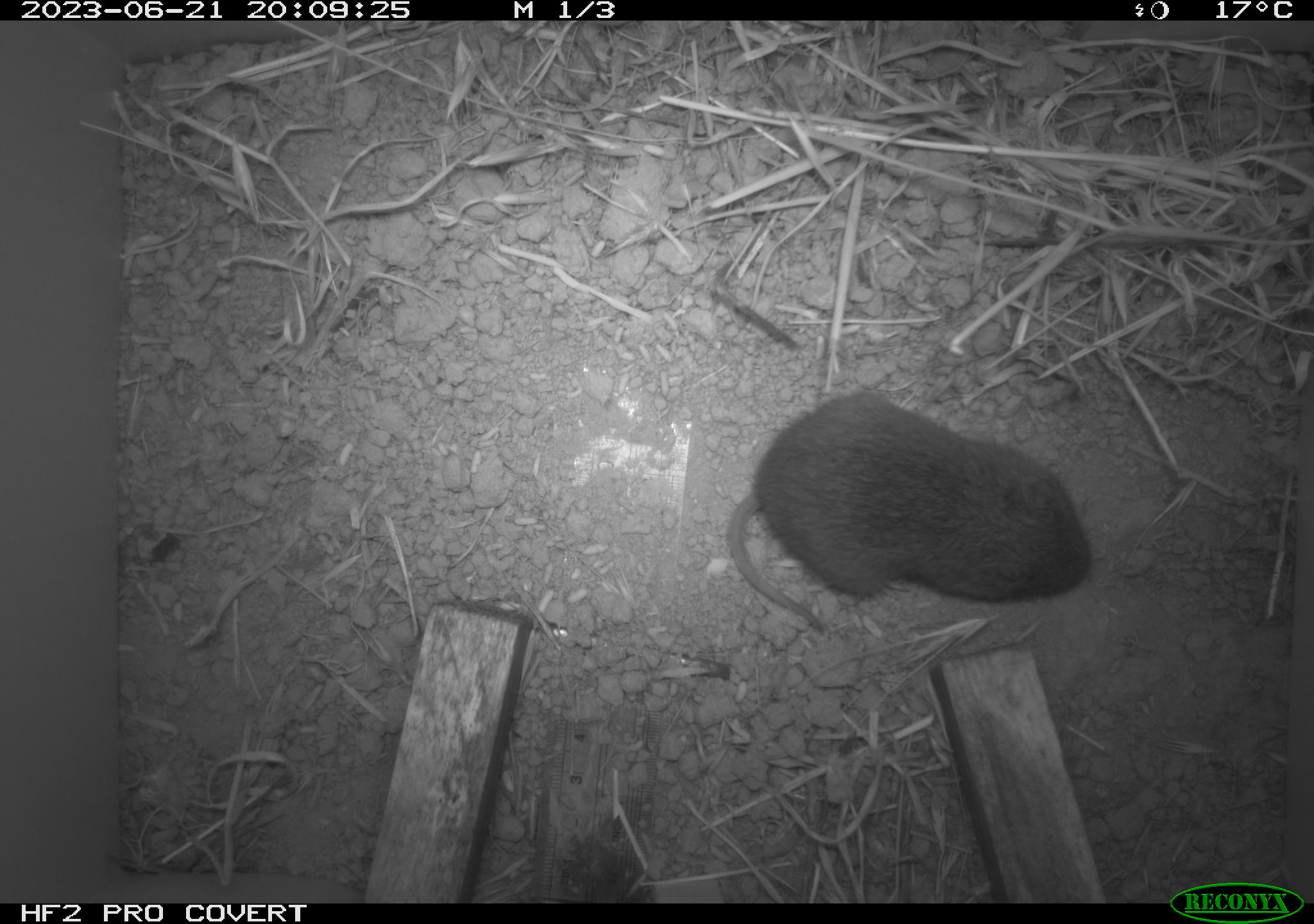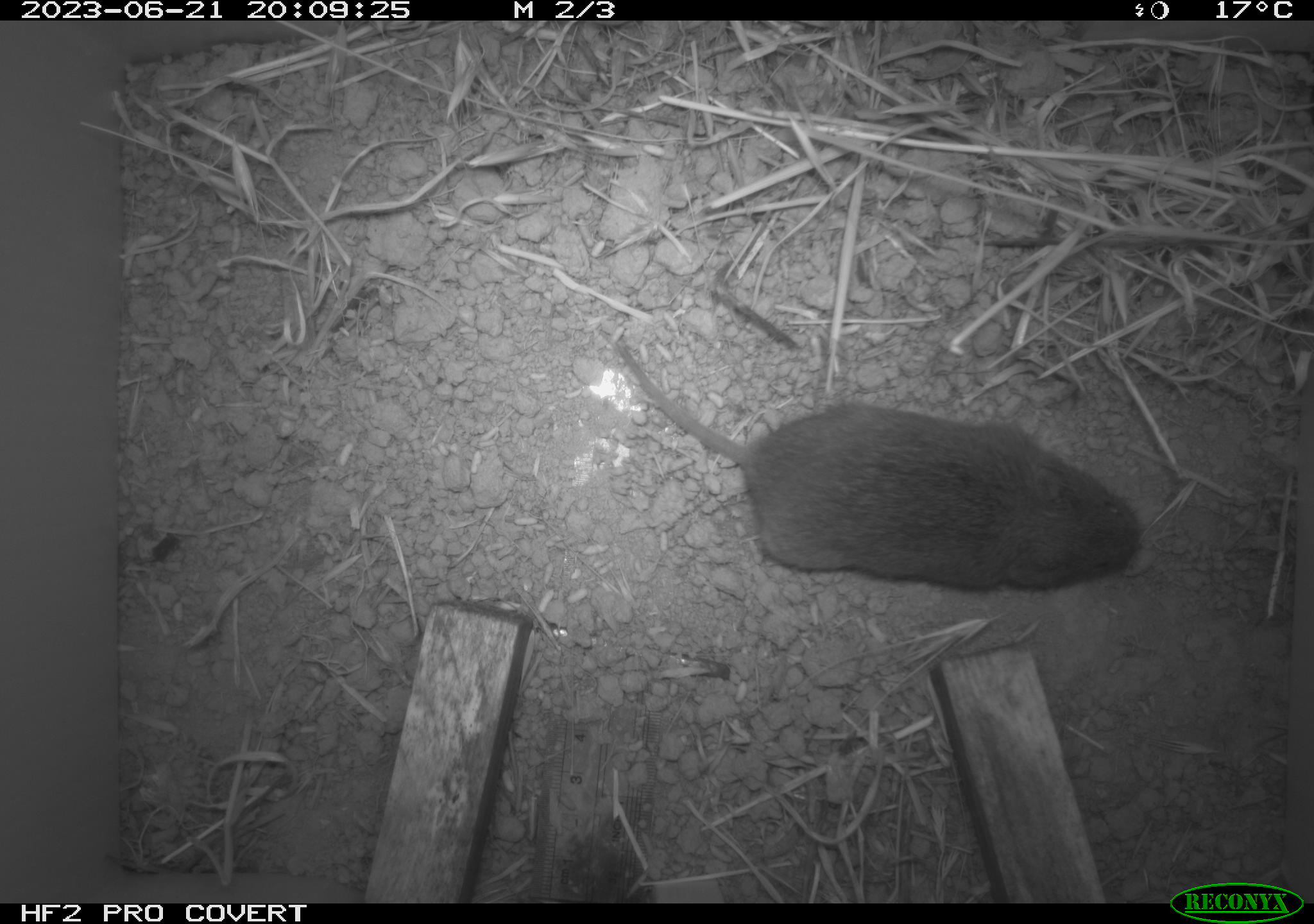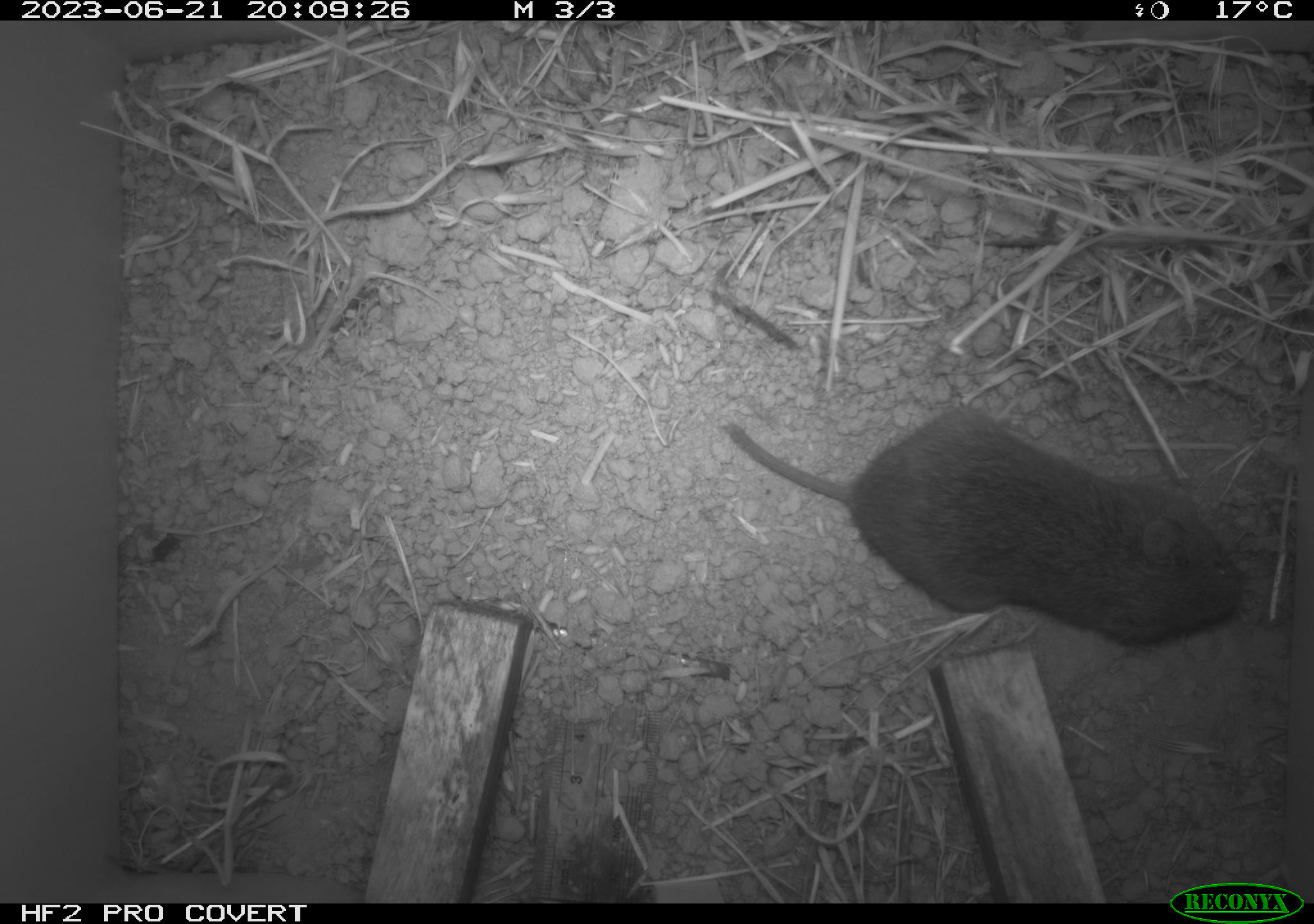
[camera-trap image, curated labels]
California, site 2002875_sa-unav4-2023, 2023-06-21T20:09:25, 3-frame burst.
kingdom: Animalia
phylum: Chordata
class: Mammalia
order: Rodentia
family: Cricetidae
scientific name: Arvicolinae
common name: voles, lemmings, and muskrats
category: arvicolinae subfamily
Arvicolinae subfamily (voles, lemmings, and muskrats) (Arvicolinae).